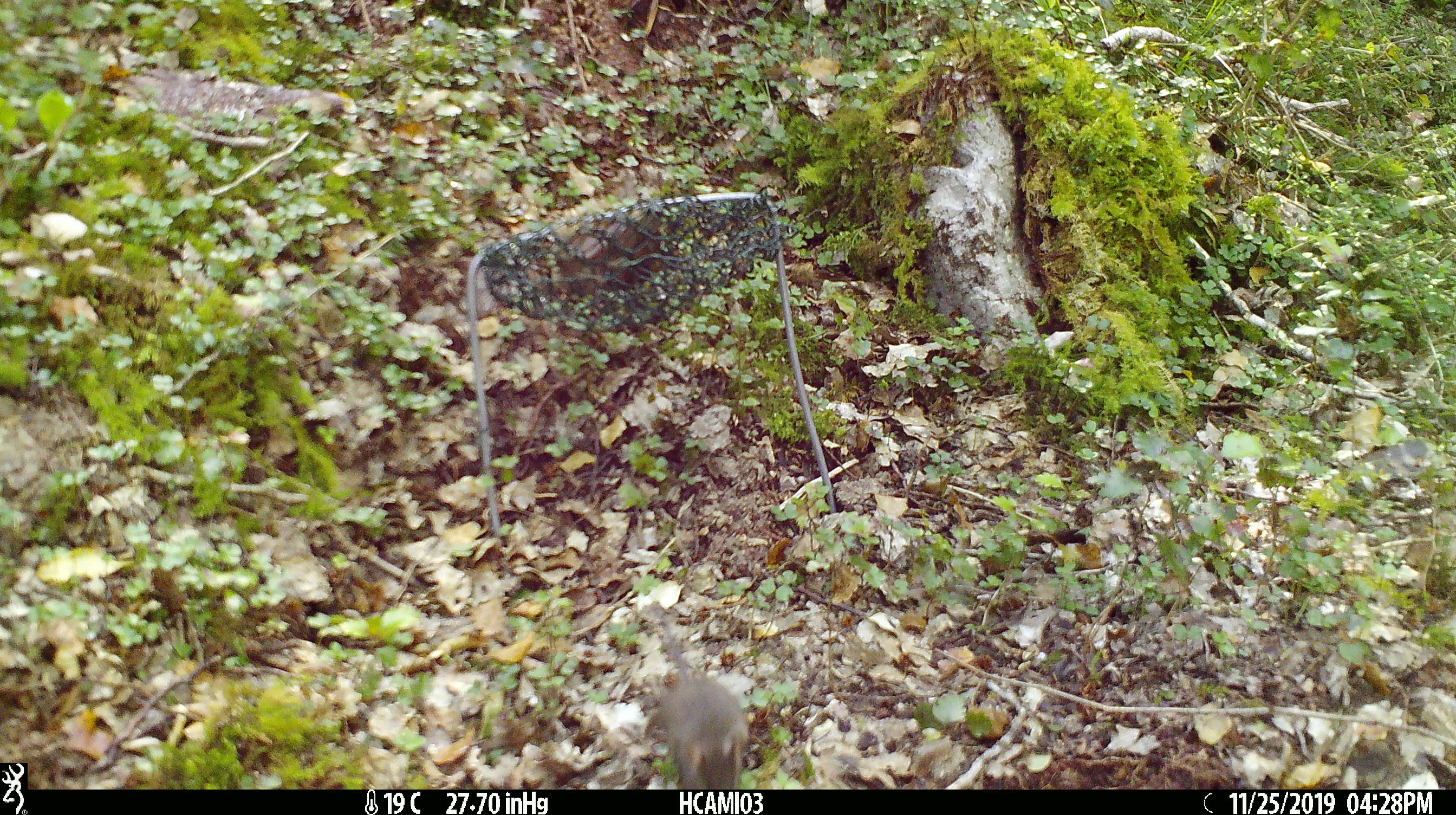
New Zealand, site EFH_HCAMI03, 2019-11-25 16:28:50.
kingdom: Animalia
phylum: Chordata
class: Mammalia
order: Rodentia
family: Muridae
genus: Mus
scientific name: Mus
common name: mouse